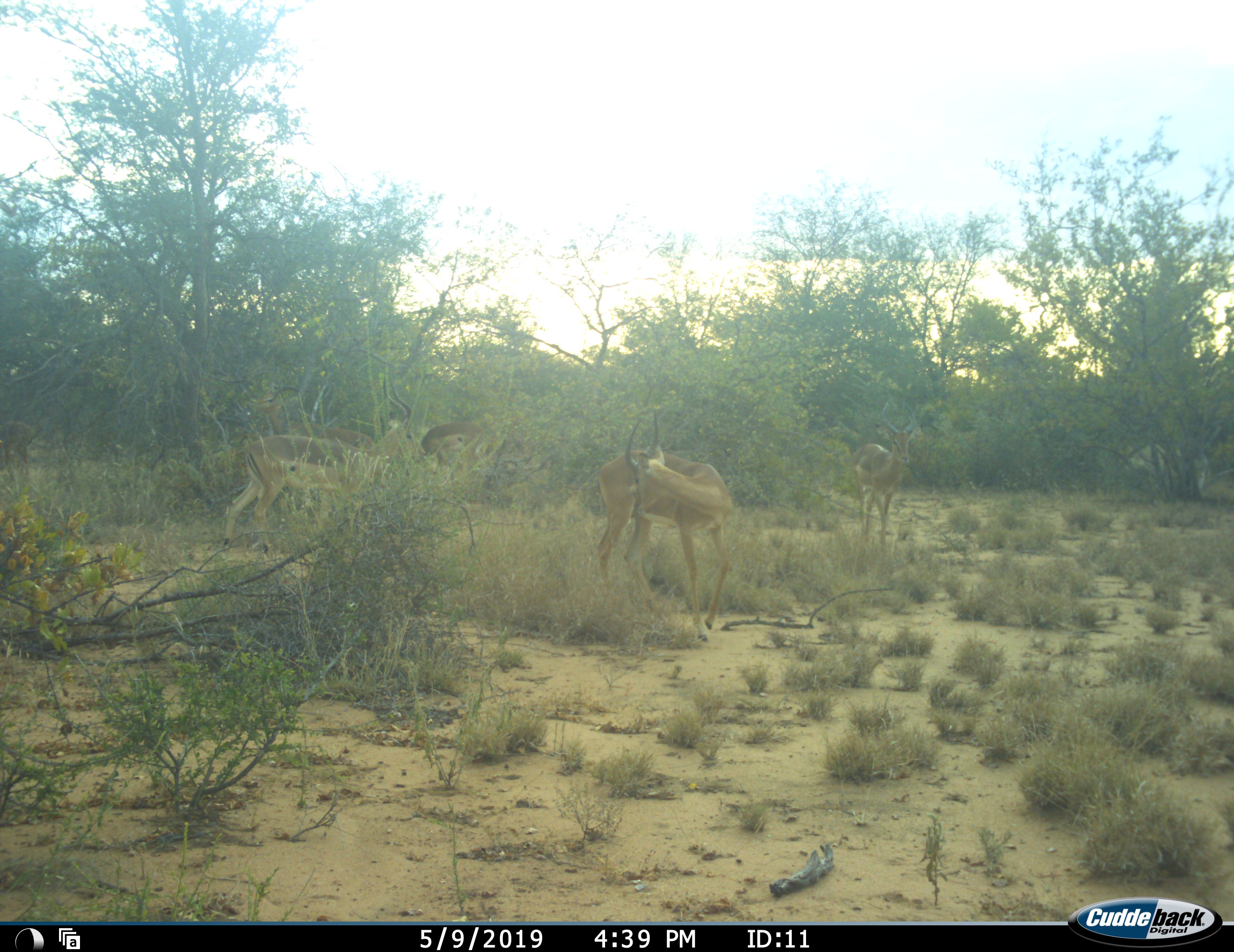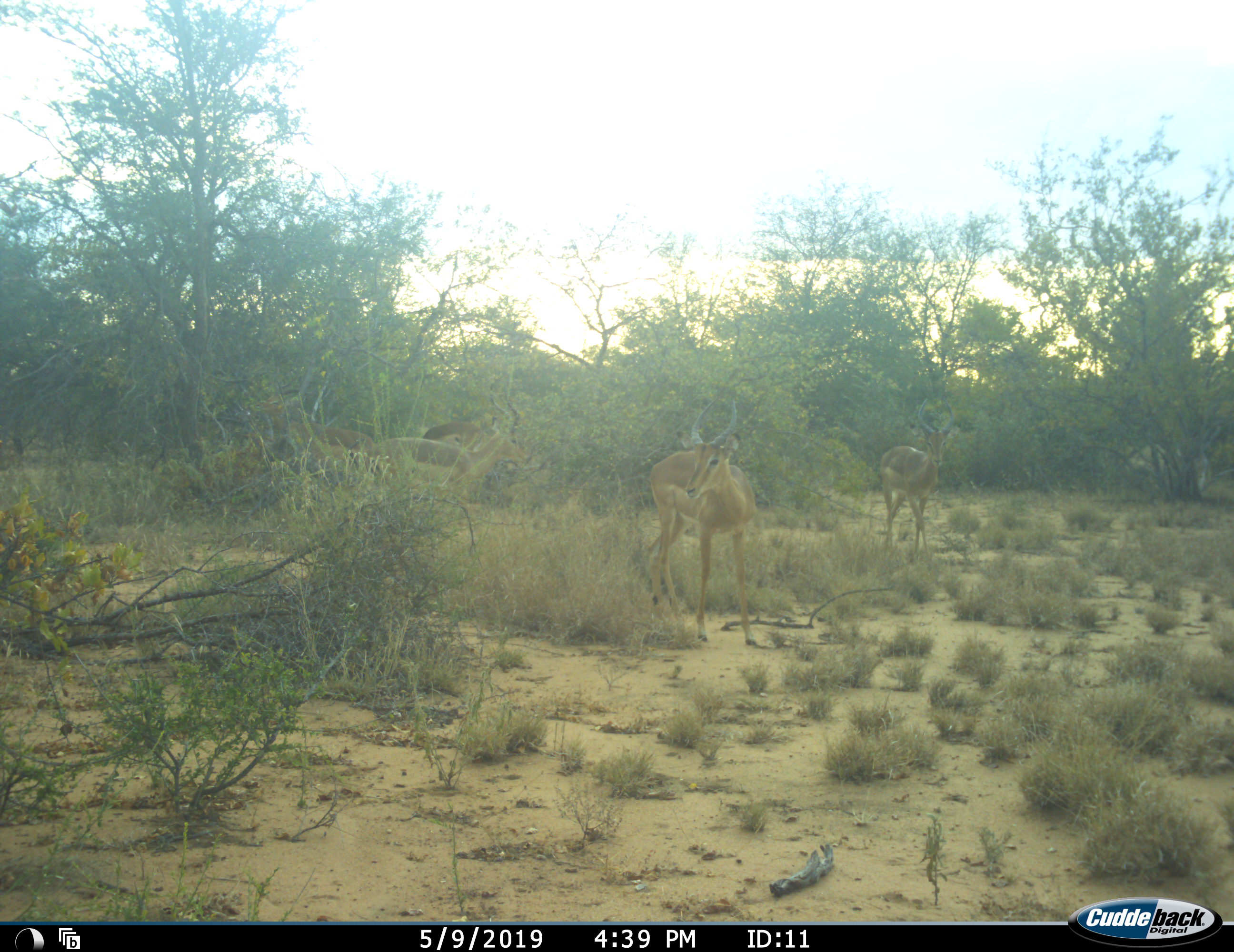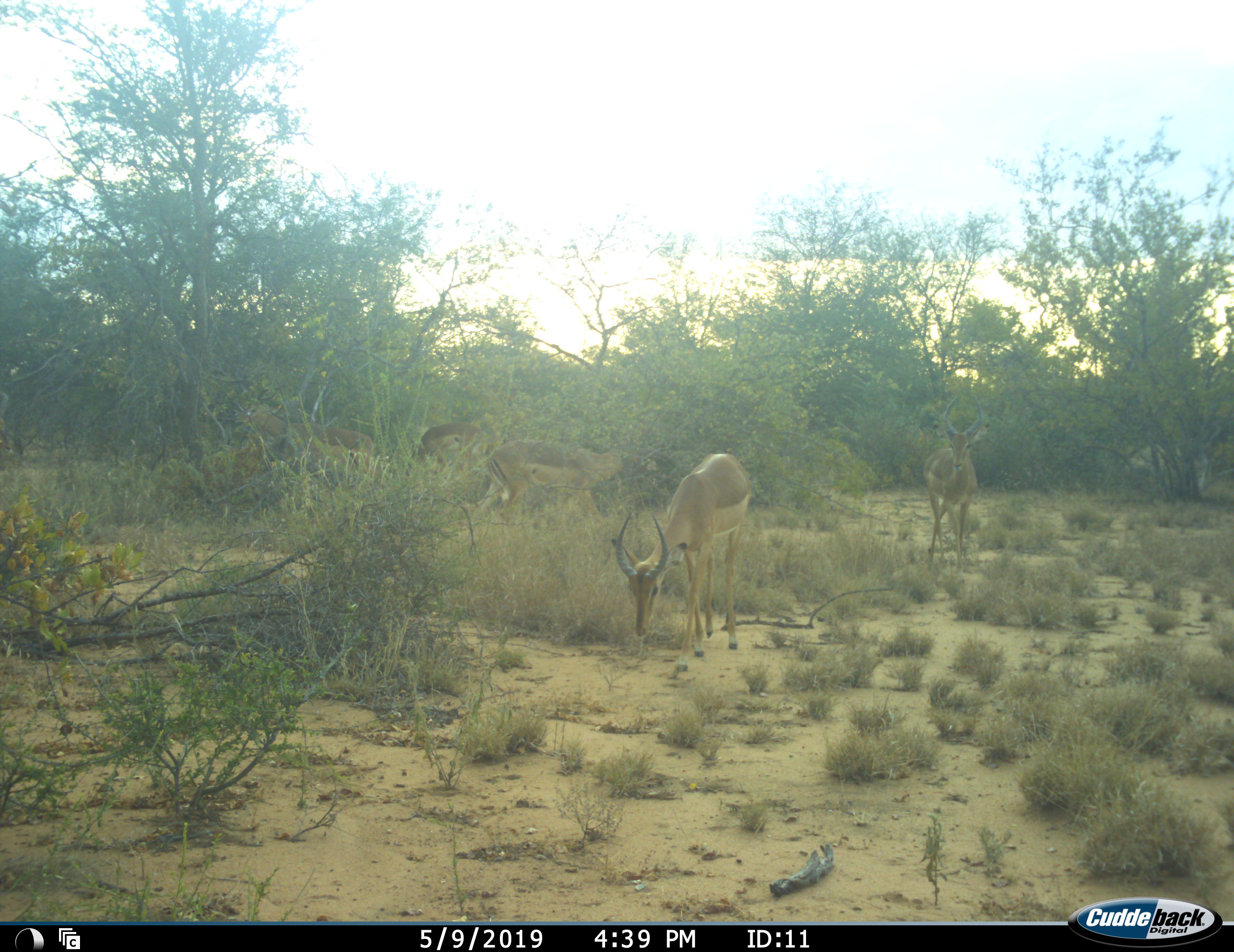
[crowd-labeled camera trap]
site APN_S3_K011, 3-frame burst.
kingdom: Animalia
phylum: Chordata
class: Mammalia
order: Artiodactyla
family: Bovidae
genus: Aepyceros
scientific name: Aepyceros melampus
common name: impala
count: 5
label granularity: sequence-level